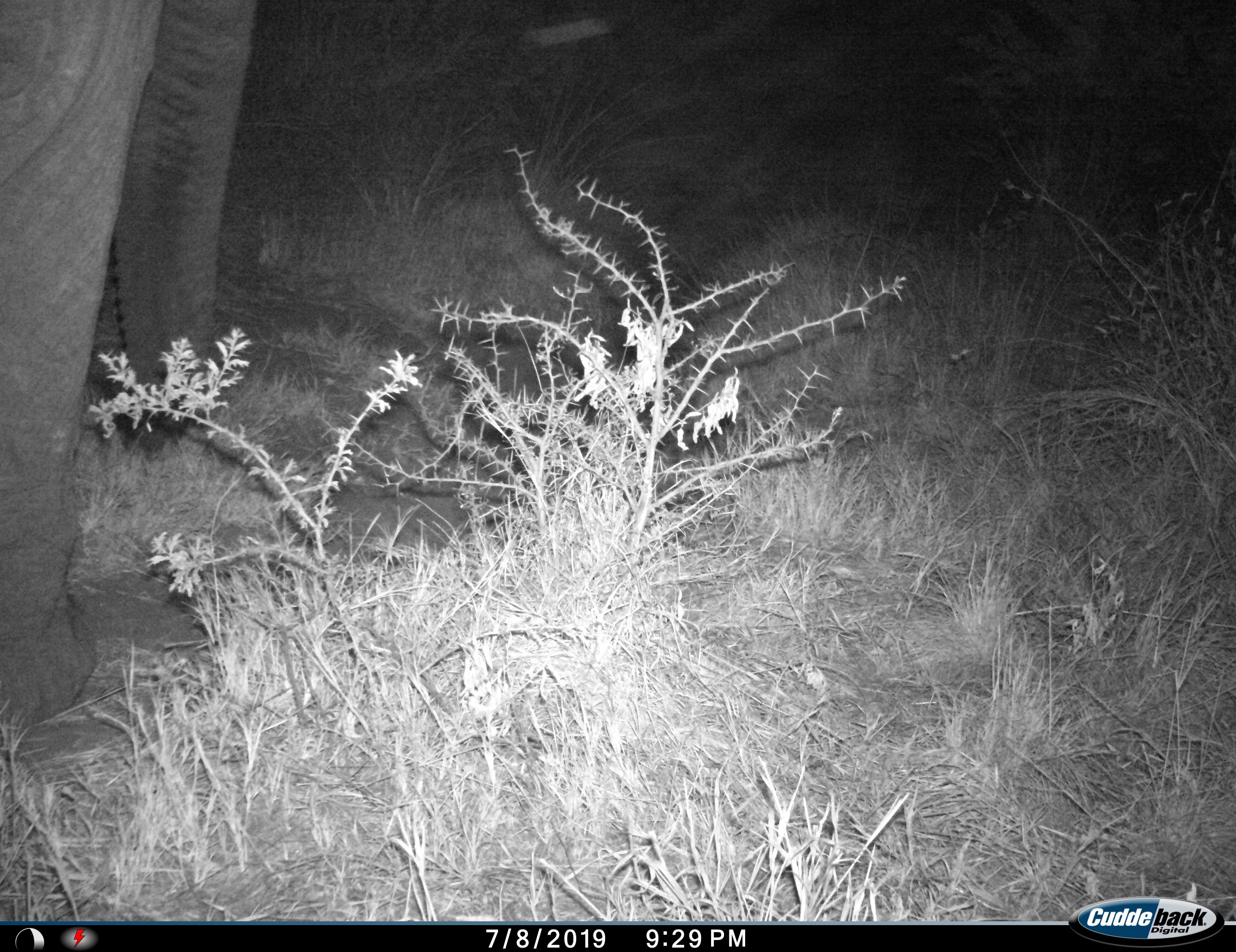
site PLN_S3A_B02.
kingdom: Animalia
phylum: Chordata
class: Mammalia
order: Proboscidea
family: Elephantidae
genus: Loxodonta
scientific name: Loxodonta africana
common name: african bush elephant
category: elephant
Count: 1.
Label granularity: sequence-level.